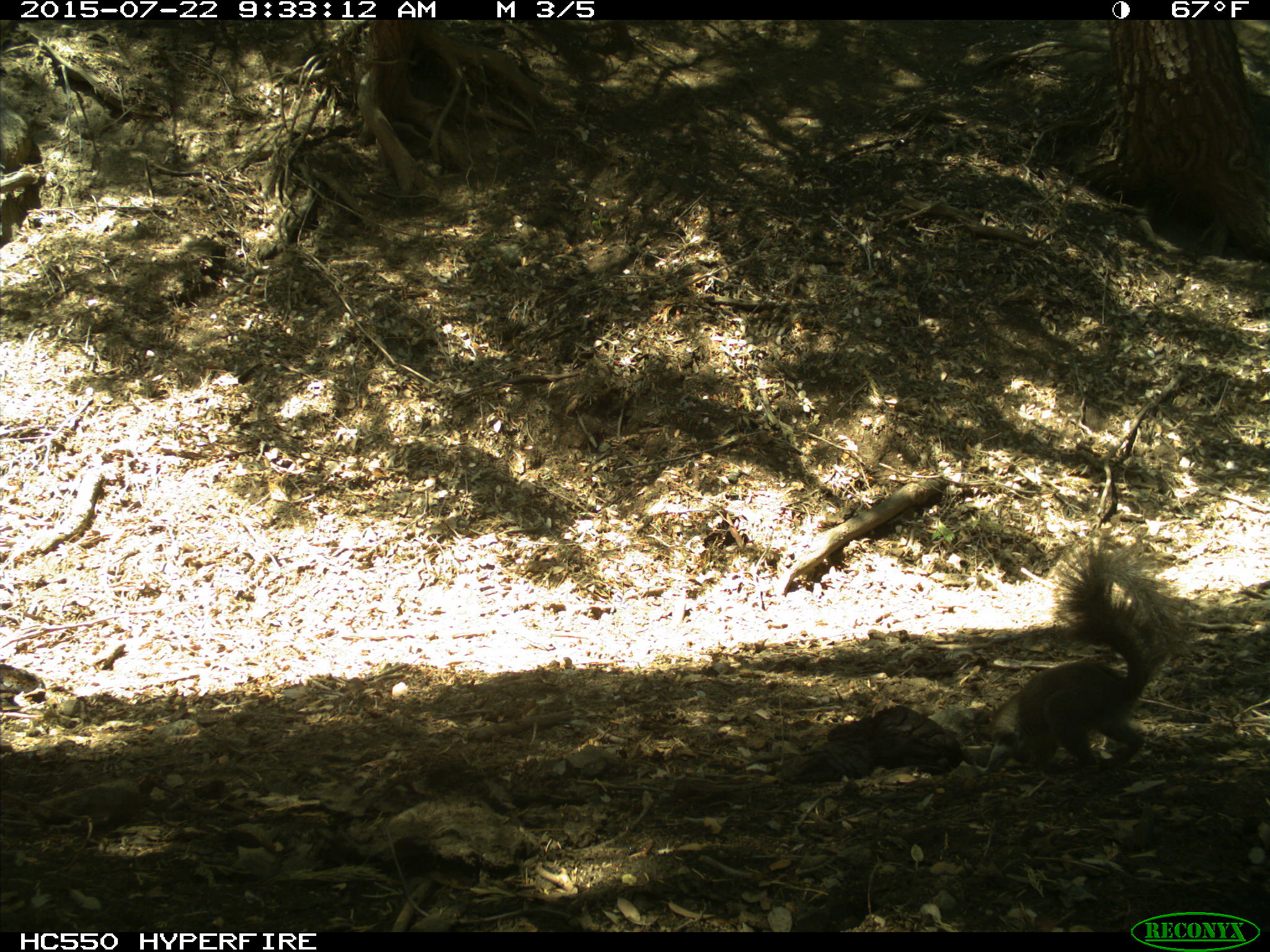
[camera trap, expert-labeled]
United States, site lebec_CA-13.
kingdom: Animalia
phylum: Chordata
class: Mammalia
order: Rodentia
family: Sciuridae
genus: Sciurus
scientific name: Sciurus carolinensis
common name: eastern gray squirrel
Sciurus carolinensis (eastern gray squirrel).